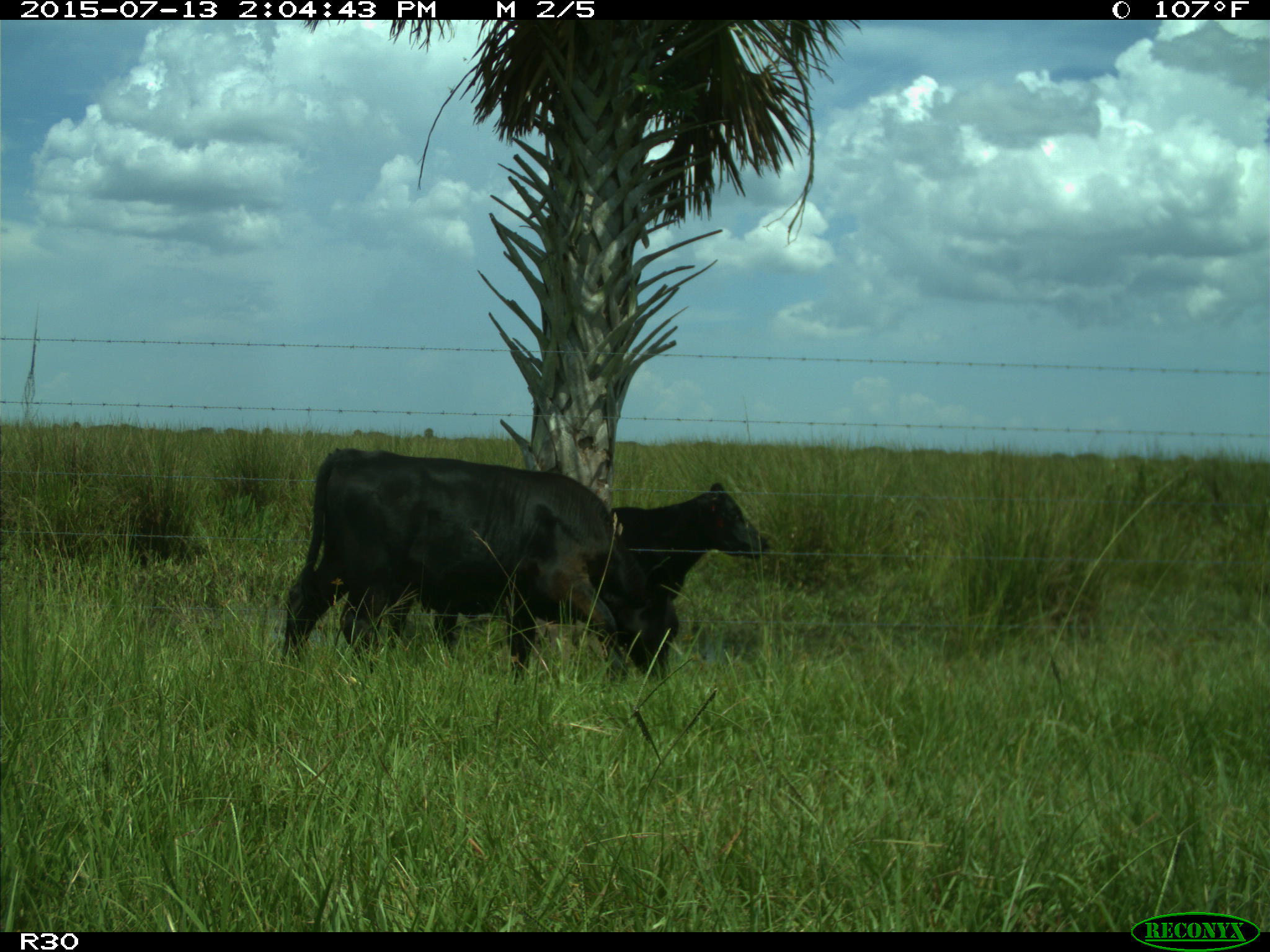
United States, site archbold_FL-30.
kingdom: Animalia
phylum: Chordata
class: Mammalia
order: Artiodactyla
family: Bovidae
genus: Bos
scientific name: Bos taurus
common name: domestic cow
Bos taurus (domestic cow).